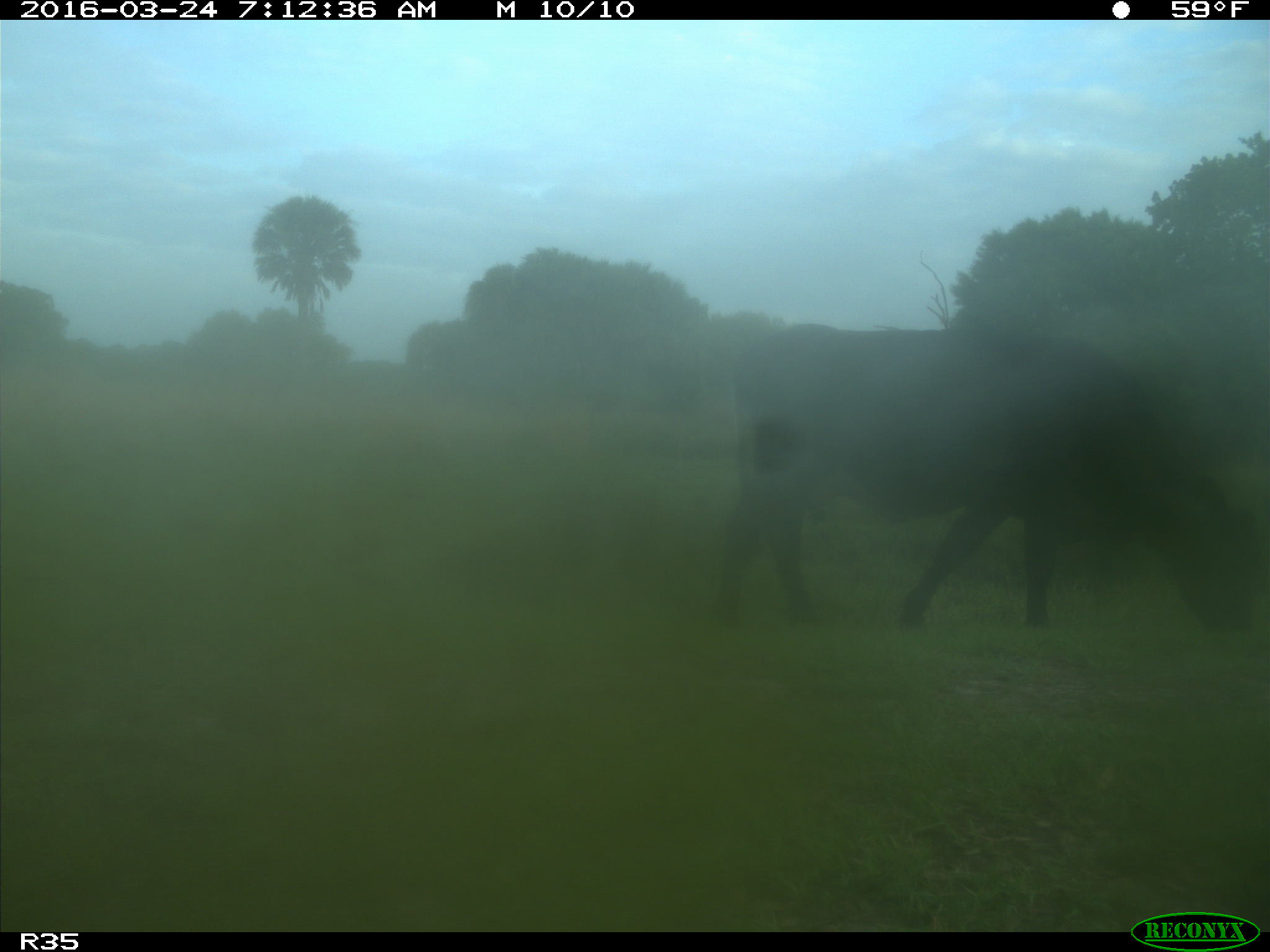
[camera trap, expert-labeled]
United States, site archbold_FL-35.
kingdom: Animalia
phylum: Chordata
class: Mammalia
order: Artiodactyla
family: Bovidae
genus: Bos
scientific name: Bos taurus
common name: domestic cow